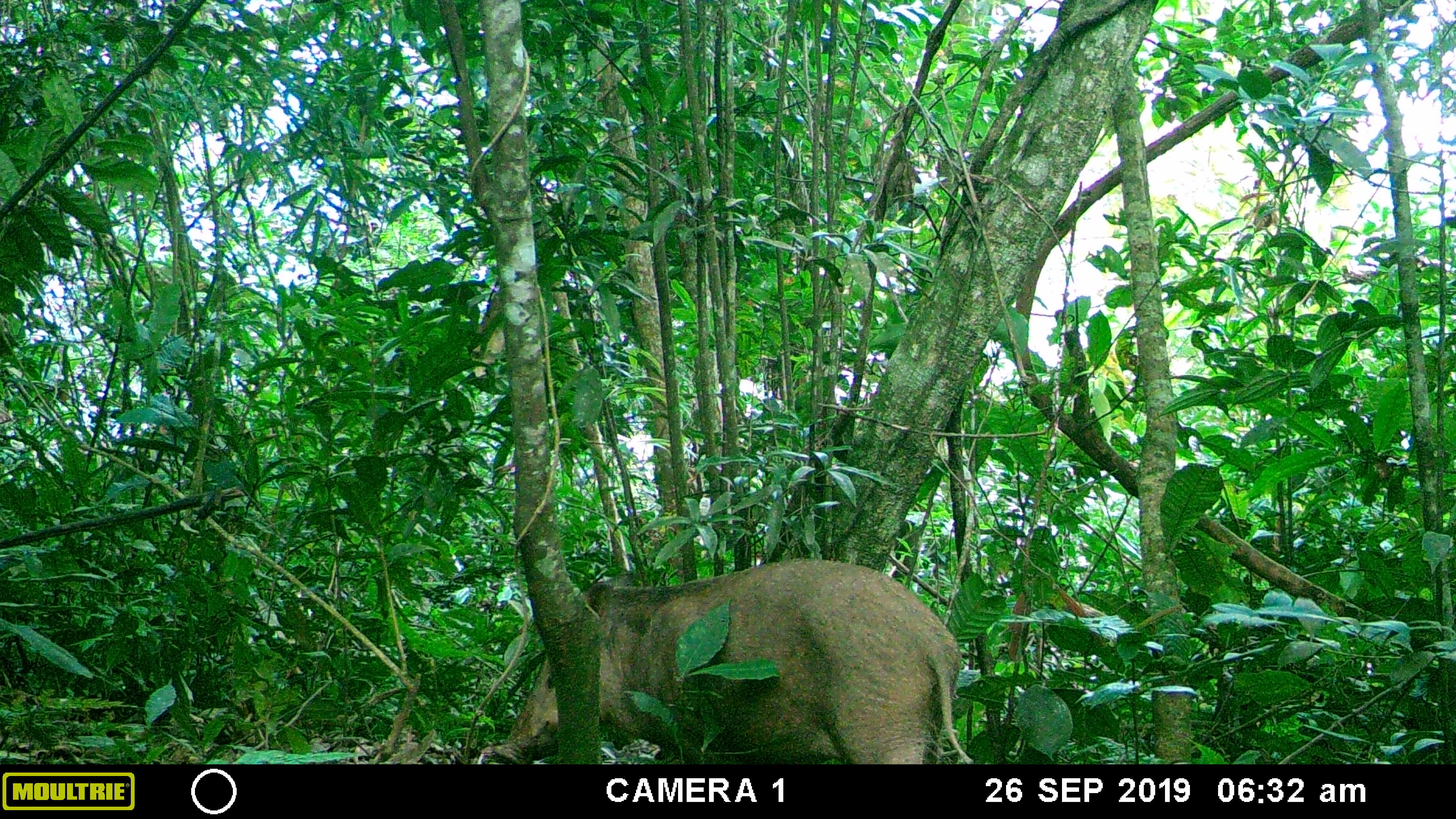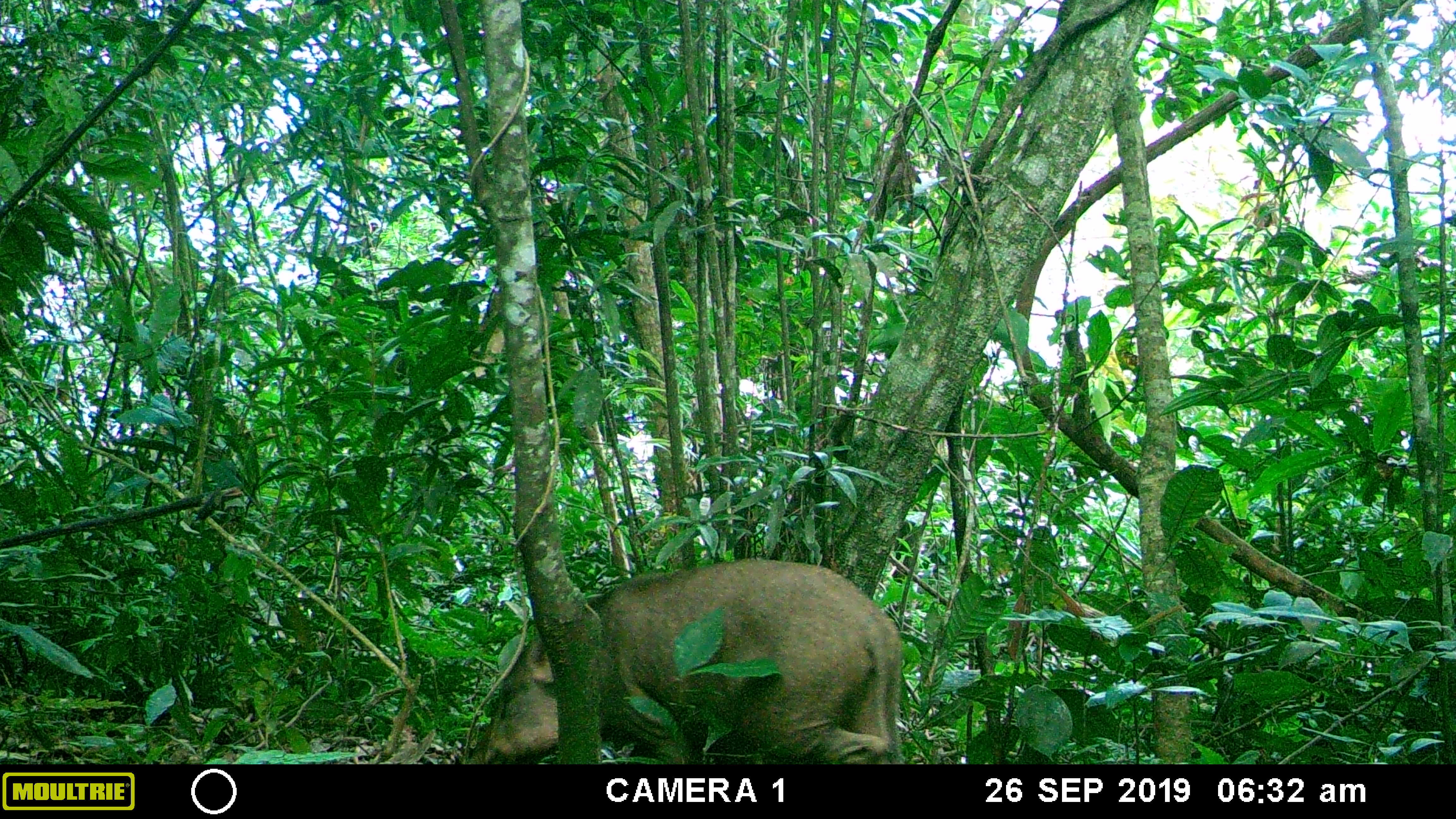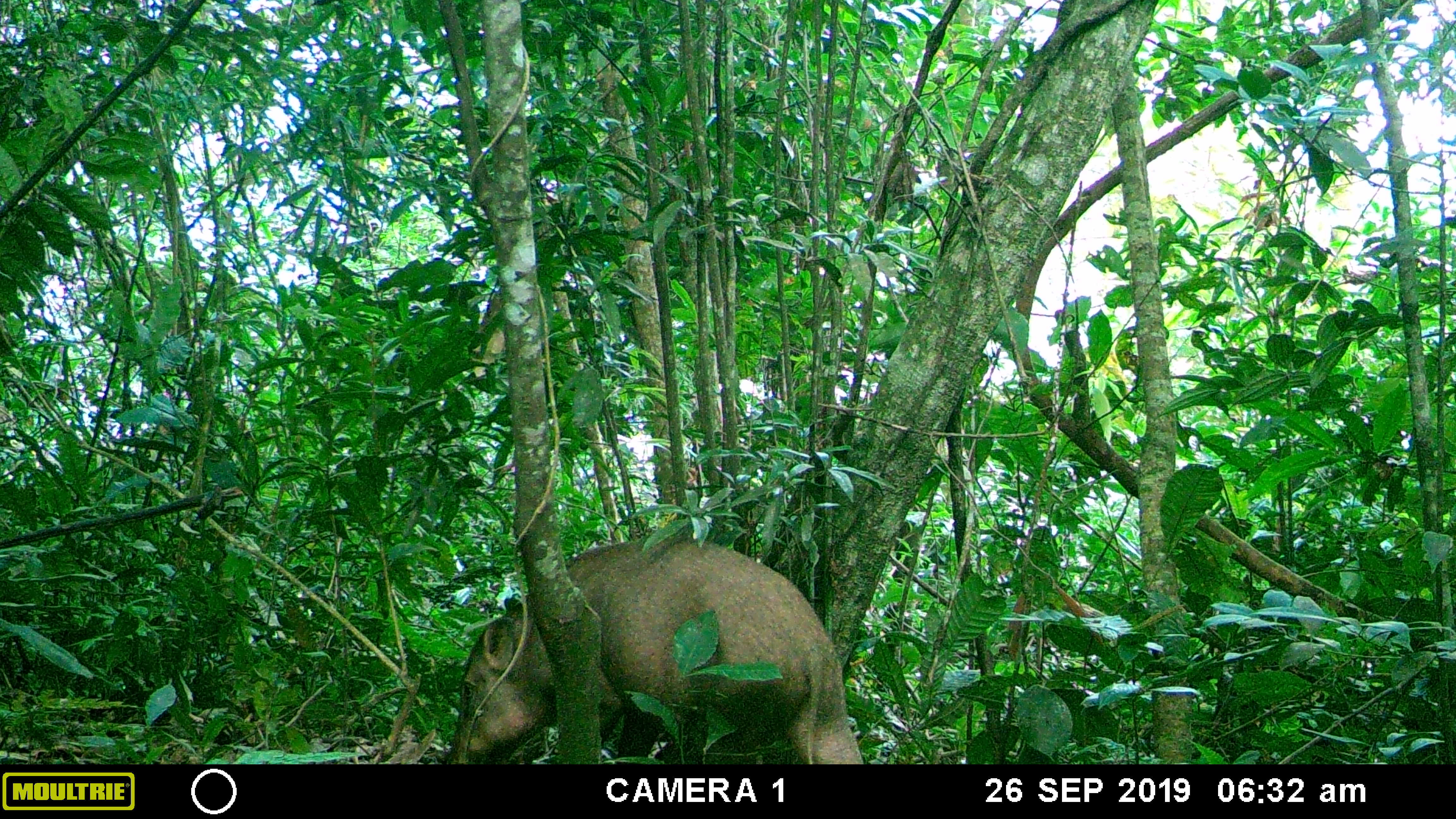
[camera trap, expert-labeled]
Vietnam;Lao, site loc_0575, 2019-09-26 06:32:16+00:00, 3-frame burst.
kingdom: Animalia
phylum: Chordata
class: Mammalia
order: Artiodactyla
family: Suidae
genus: Sus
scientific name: Sus scrofa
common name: eurasian wild pig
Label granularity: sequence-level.